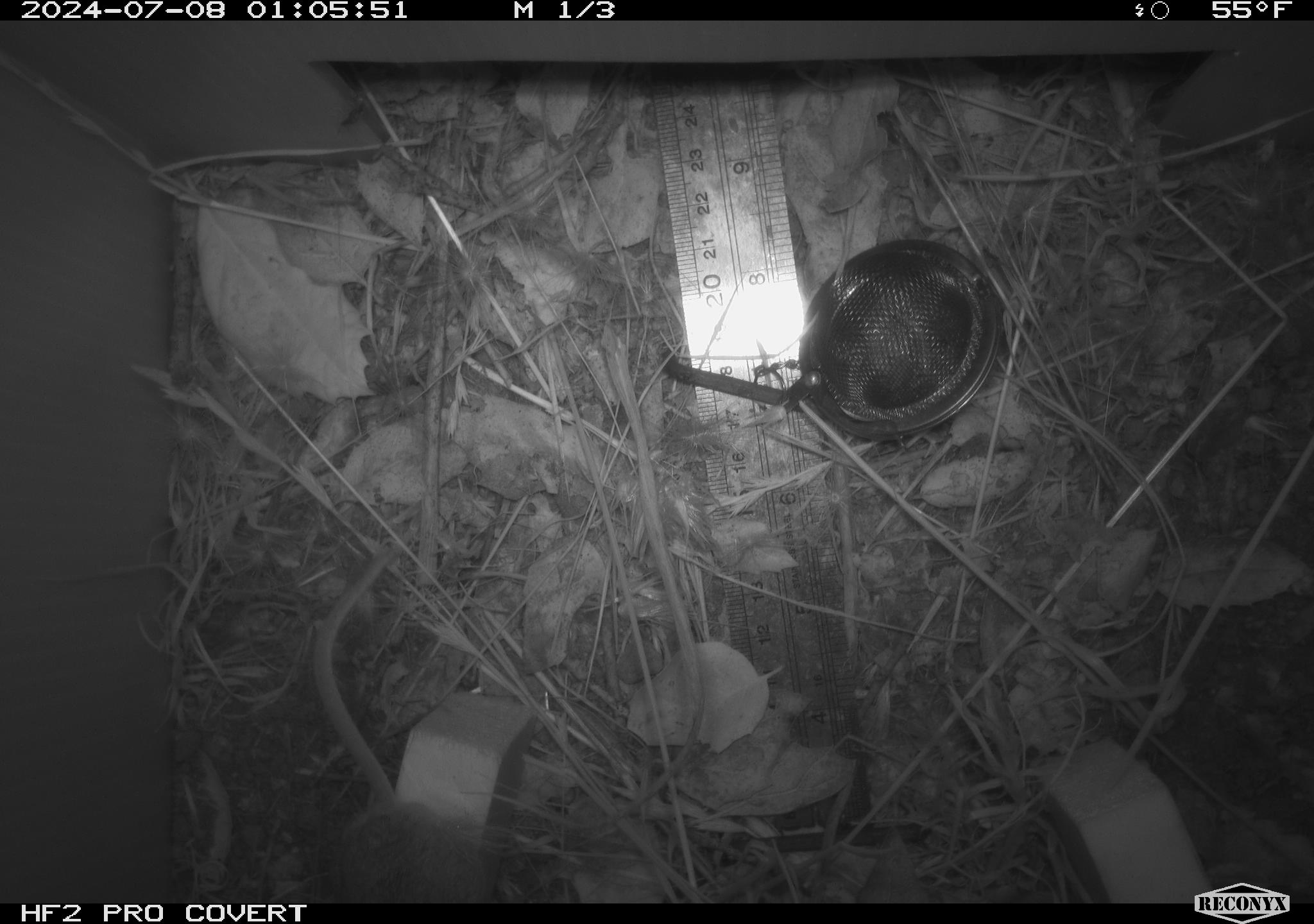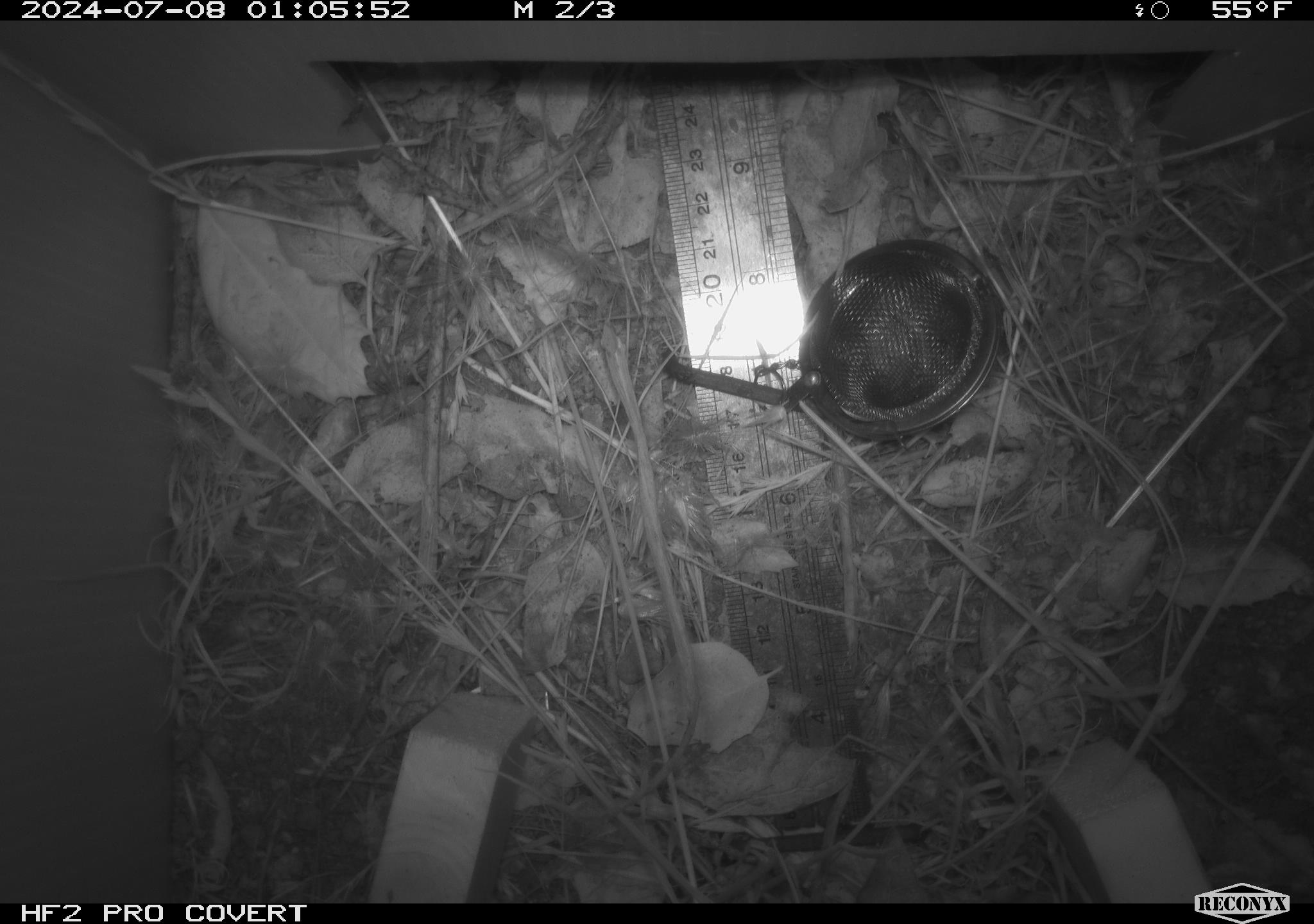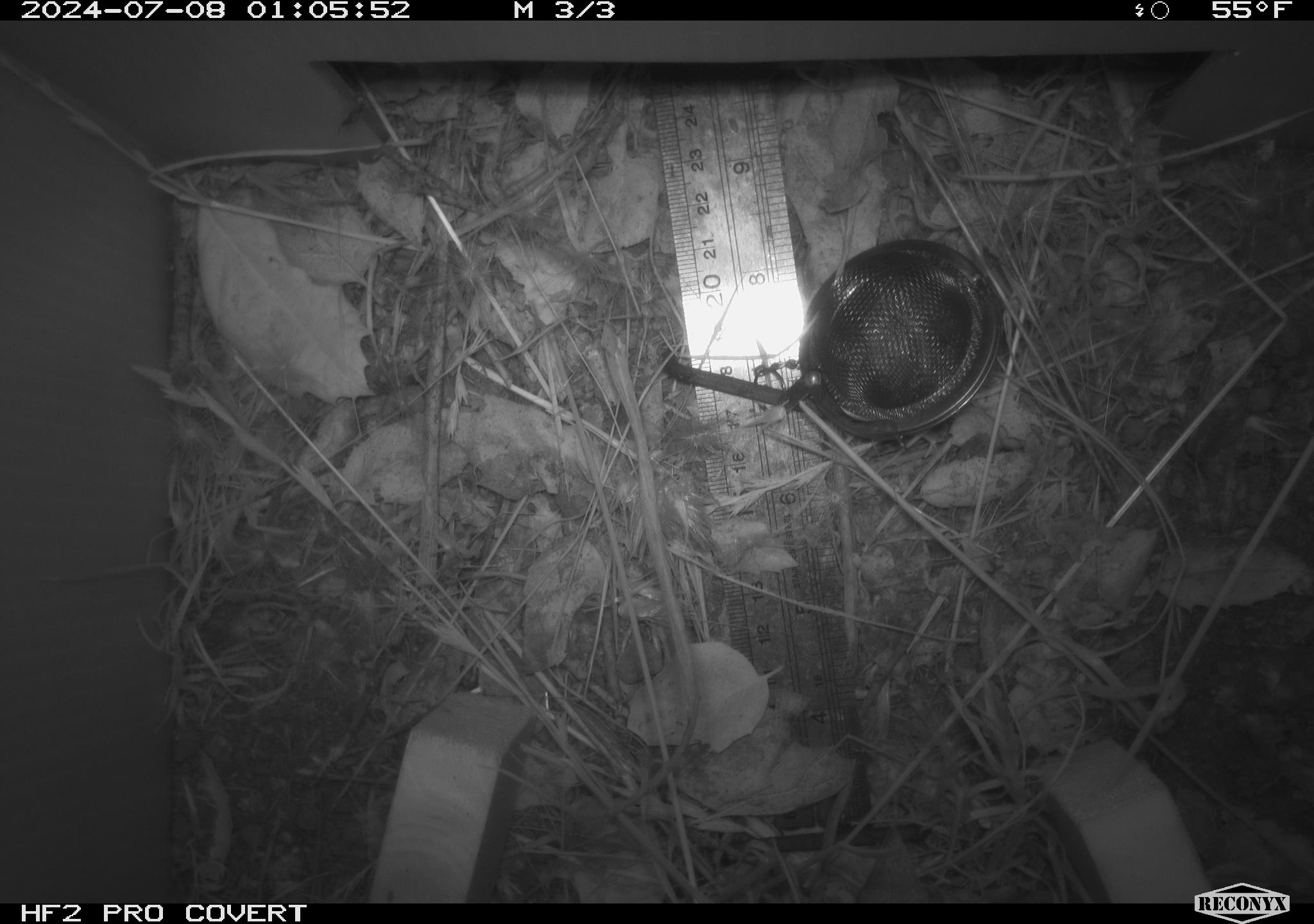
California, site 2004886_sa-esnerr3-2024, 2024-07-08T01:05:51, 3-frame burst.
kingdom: Animalia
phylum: Chordata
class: Mammalia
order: Rodentia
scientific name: Rodentia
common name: rodent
Rodent (Rodentia).